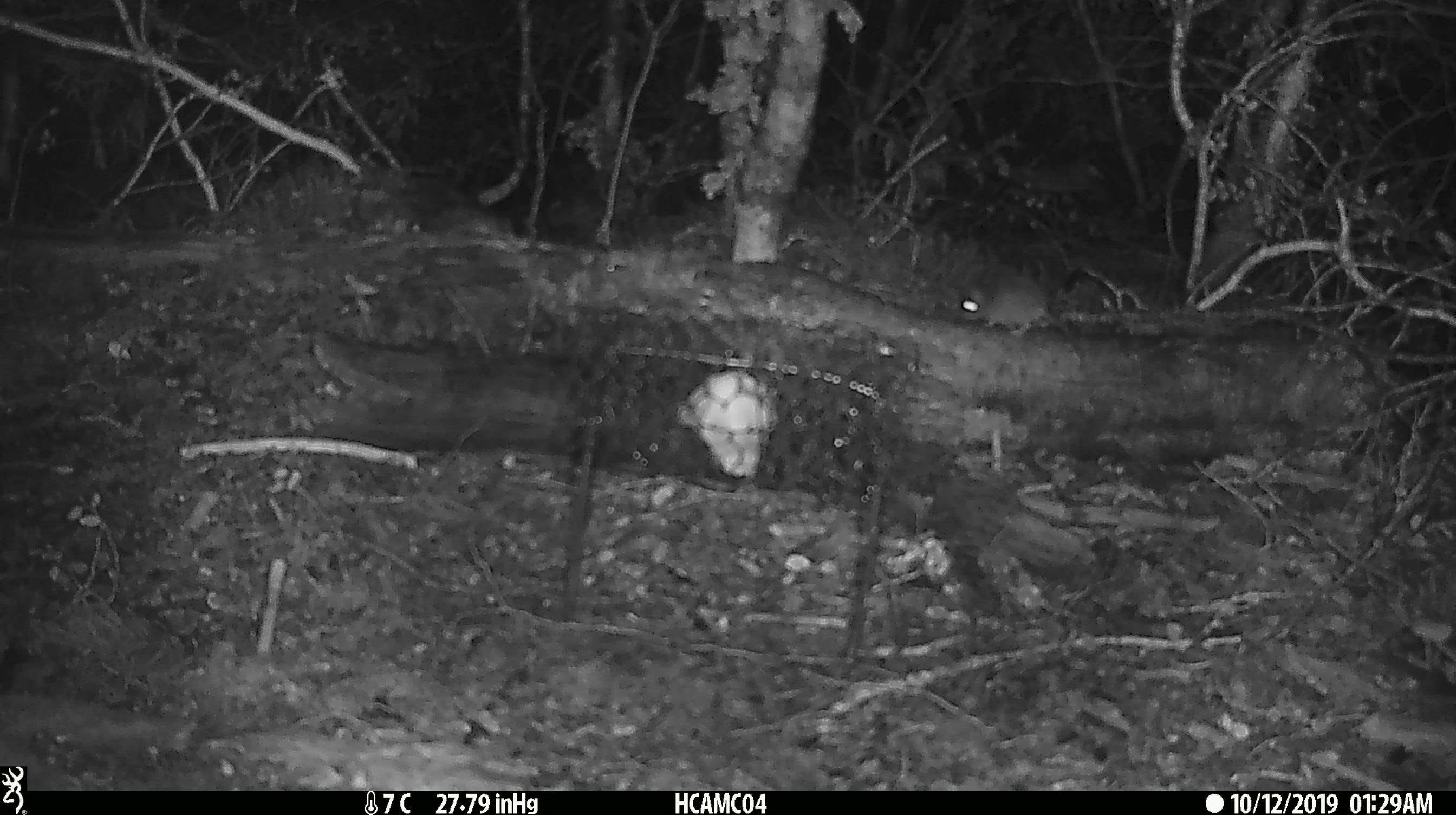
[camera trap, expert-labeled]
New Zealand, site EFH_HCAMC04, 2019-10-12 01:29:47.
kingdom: Animalia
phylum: Chordata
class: Mammalia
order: Rodentia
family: Muridae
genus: Mus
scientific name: Mus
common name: mouse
Mouse (Mus).